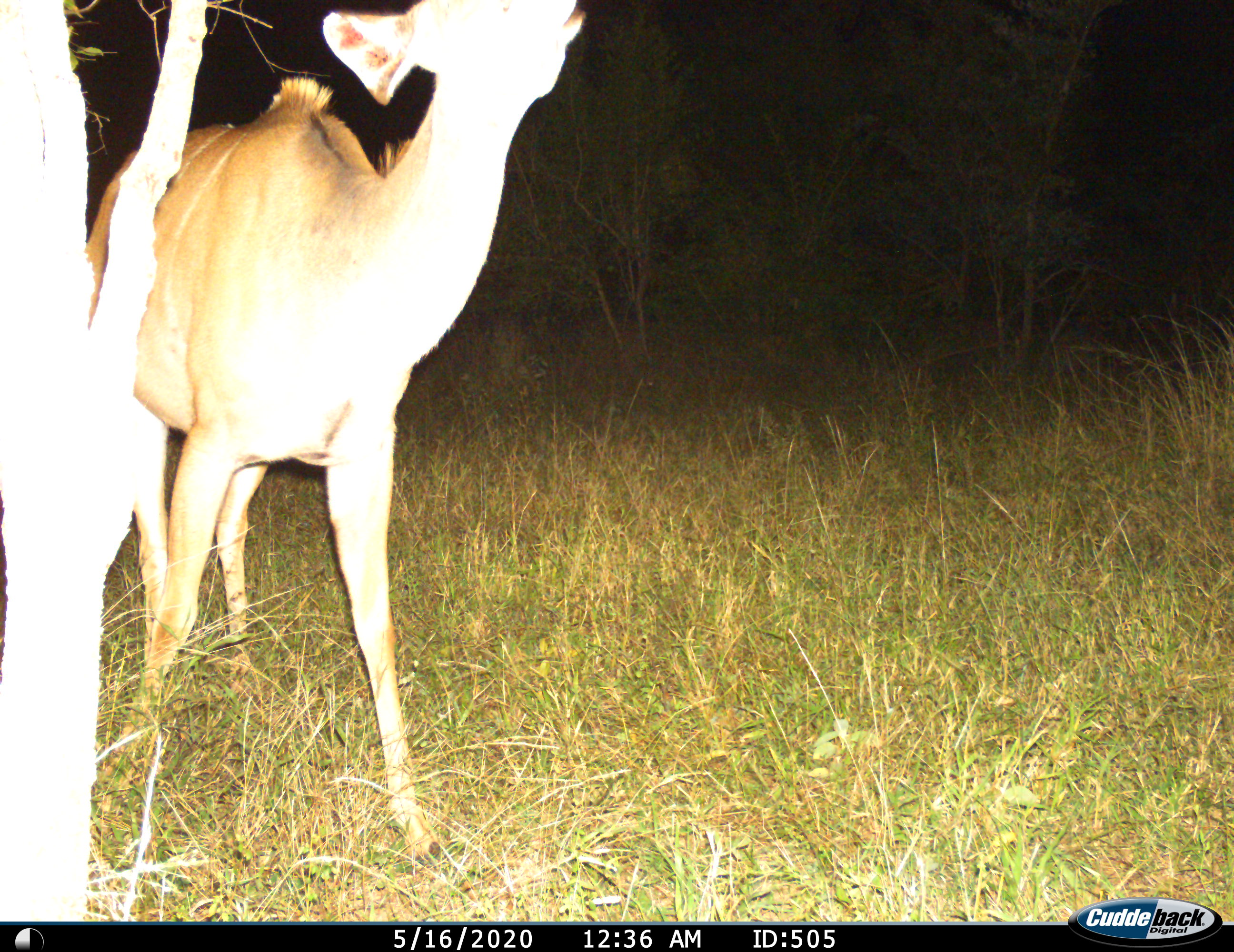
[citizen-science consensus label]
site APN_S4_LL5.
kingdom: Animalia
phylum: Chordata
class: Mammalia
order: Artiodactyla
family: Bovidae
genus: Tragelaphus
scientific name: Tragelaphus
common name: kudu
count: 1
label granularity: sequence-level